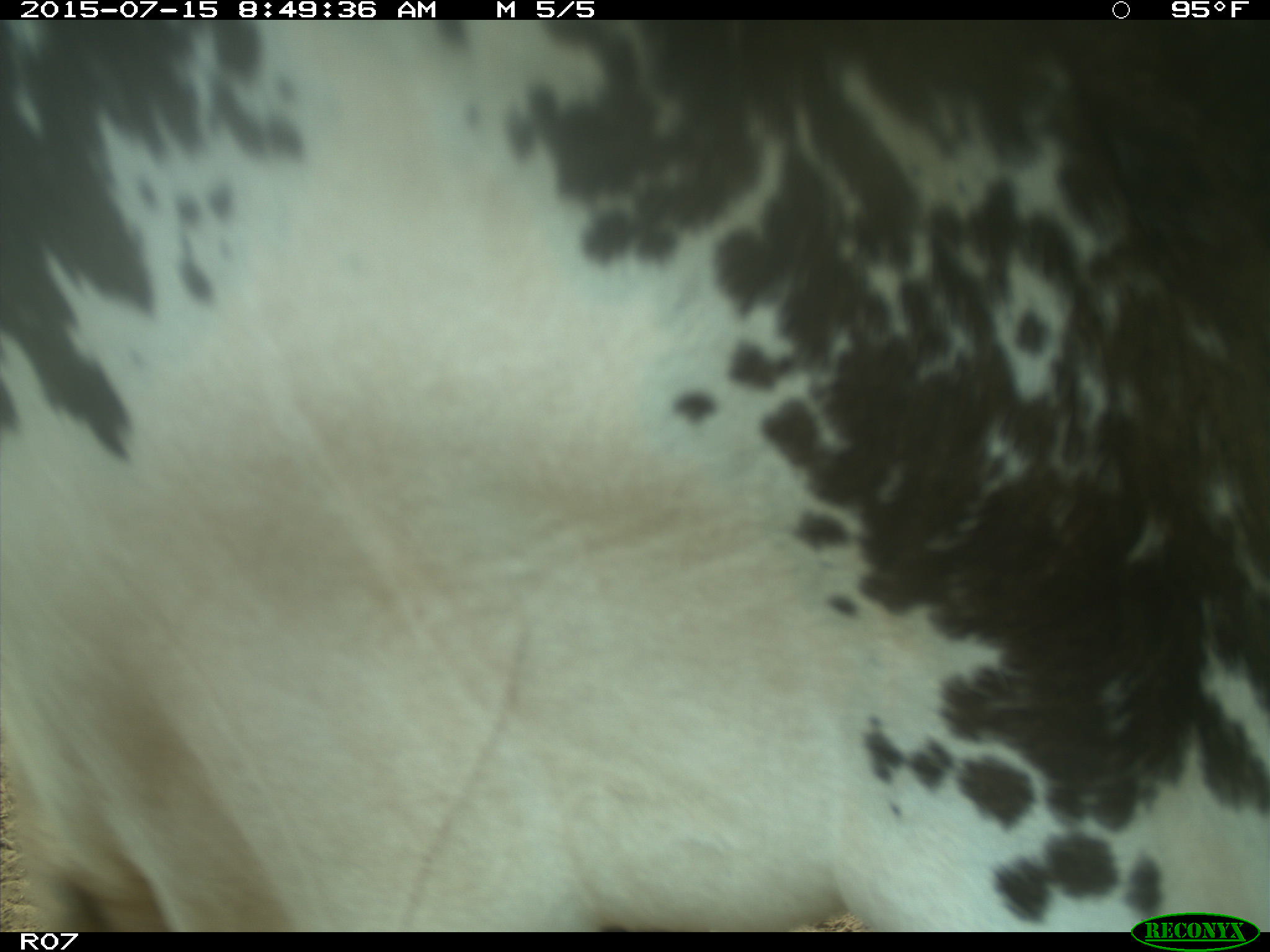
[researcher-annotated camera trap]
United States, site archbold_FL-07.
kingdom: Animalia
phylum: Chordata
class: Mammalia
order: Artiodactyla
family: Bovidae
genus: Bos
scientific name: Bos taurus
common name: domestic cow